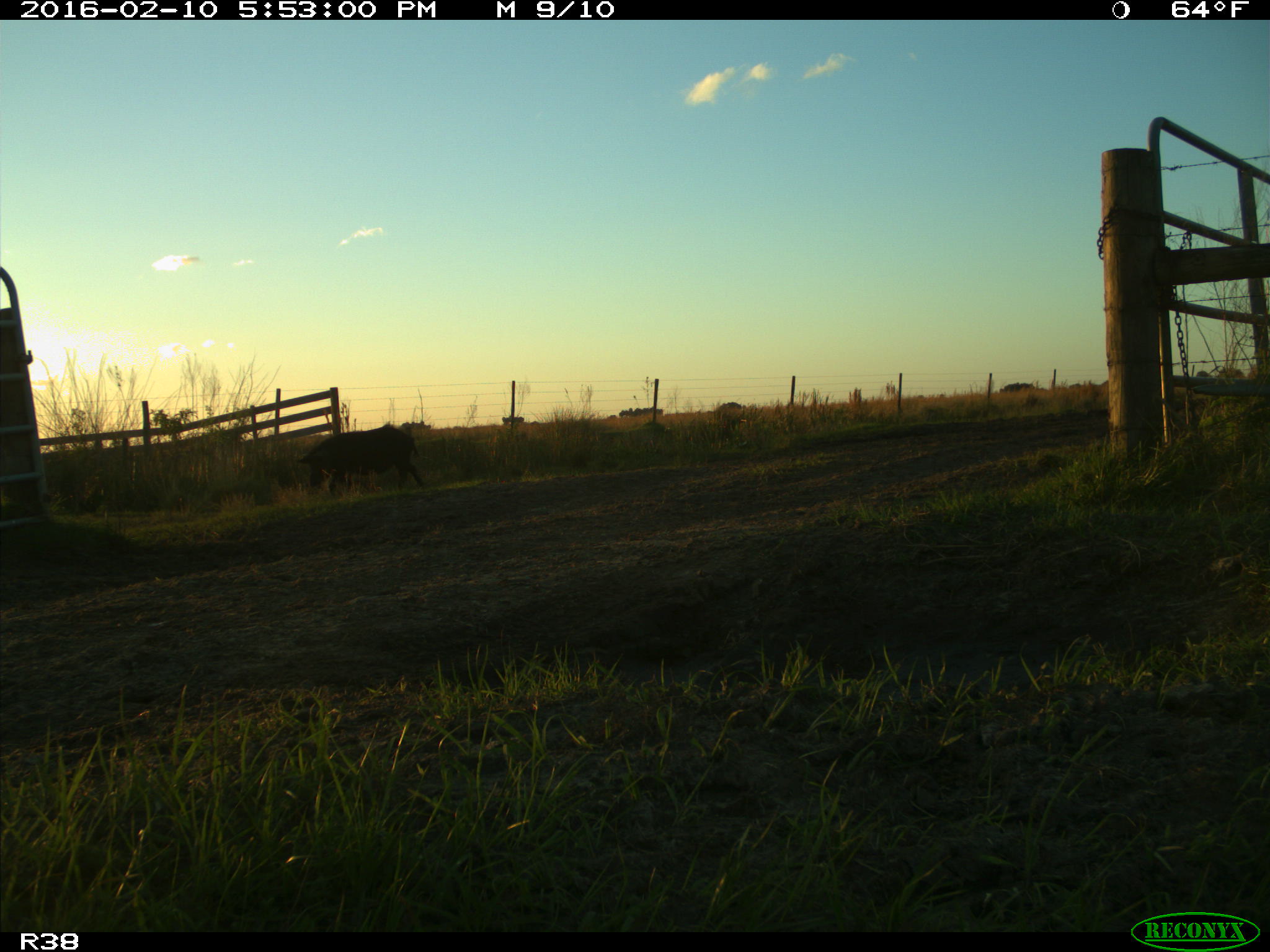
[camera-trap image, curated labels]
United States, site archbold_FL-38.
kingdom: Animalia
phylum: Chordata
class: Mammalia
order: Artiodactyla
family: Suidae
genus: Sus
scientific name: Sus scrofa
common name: wild boar